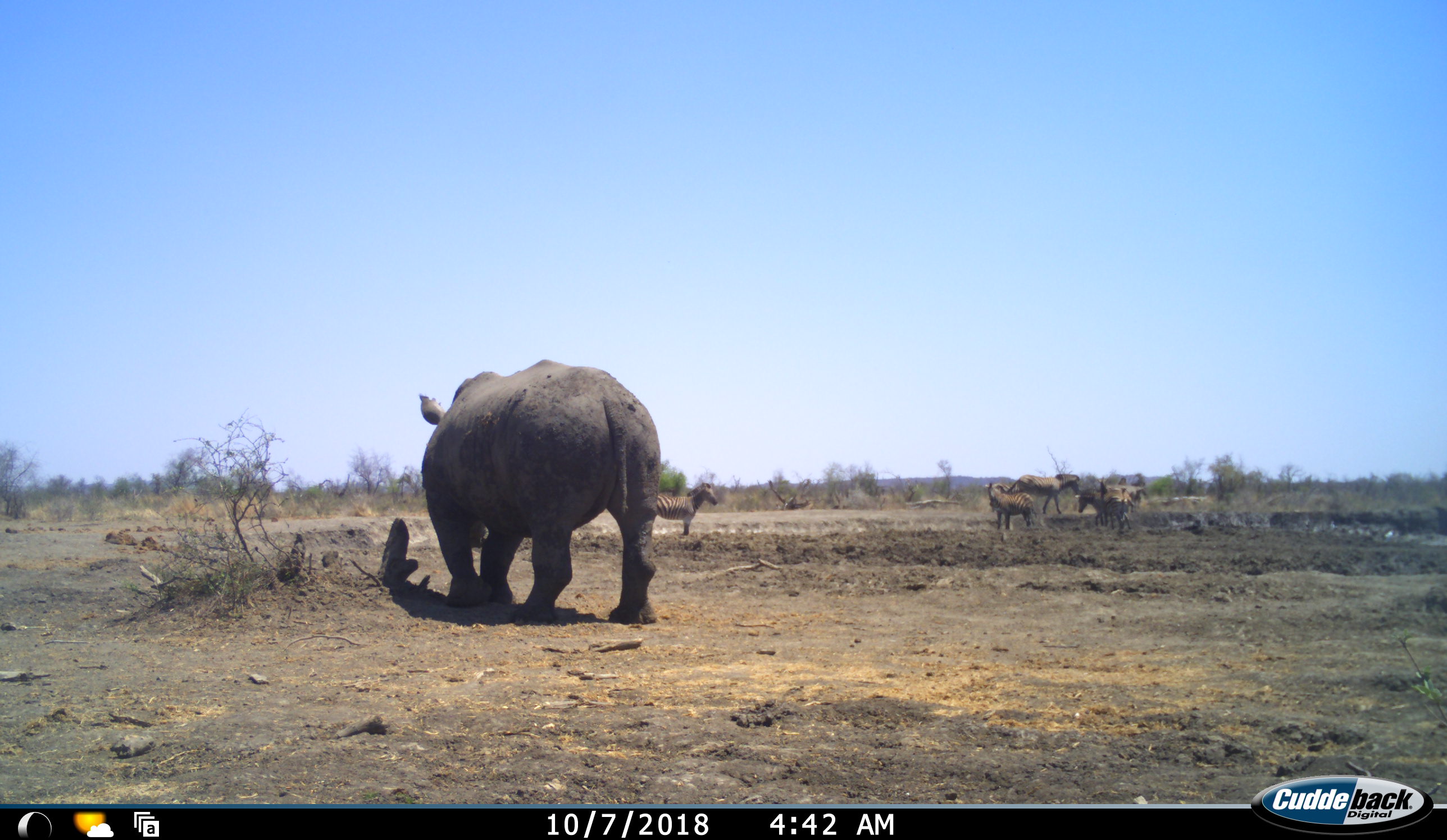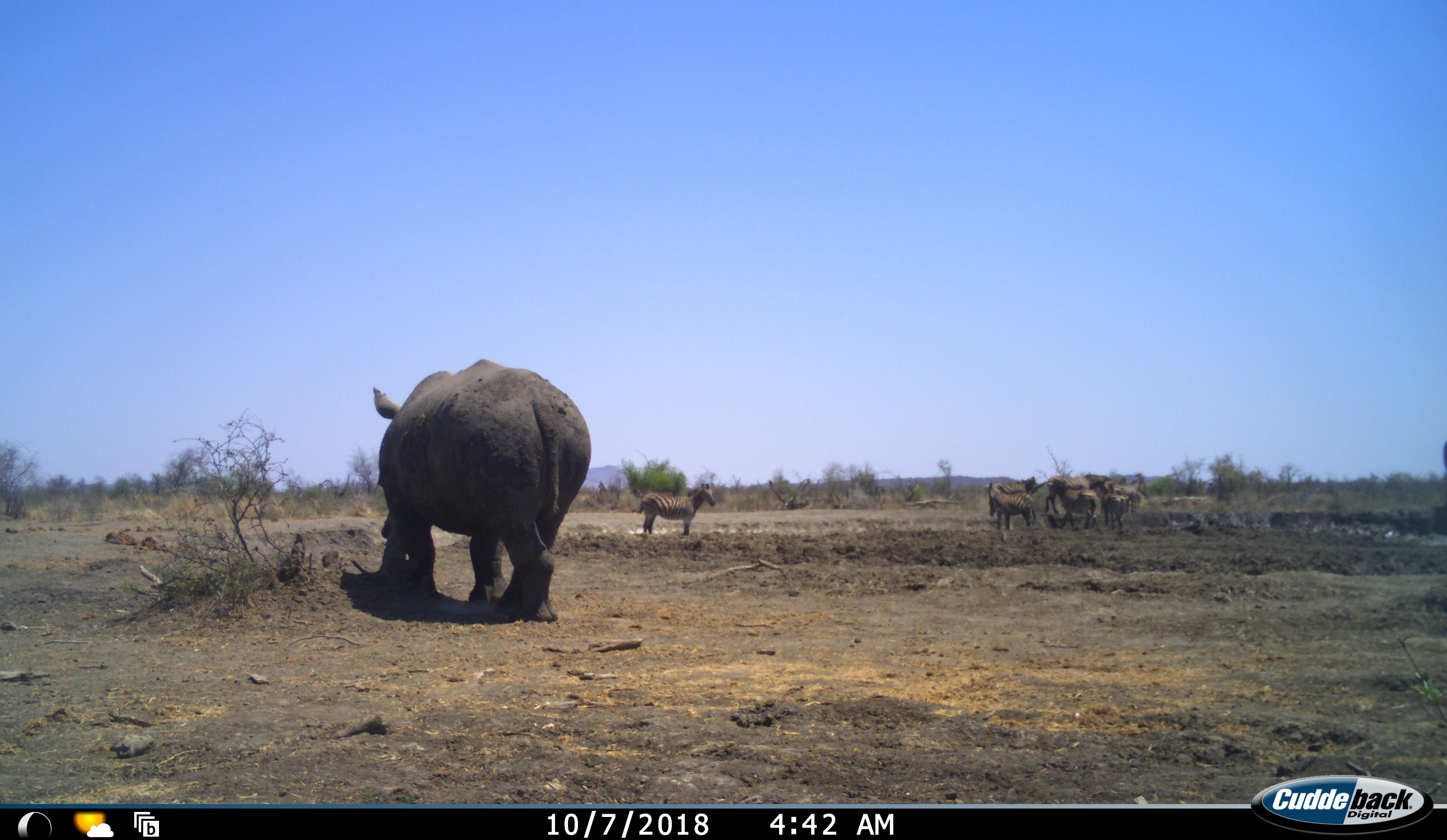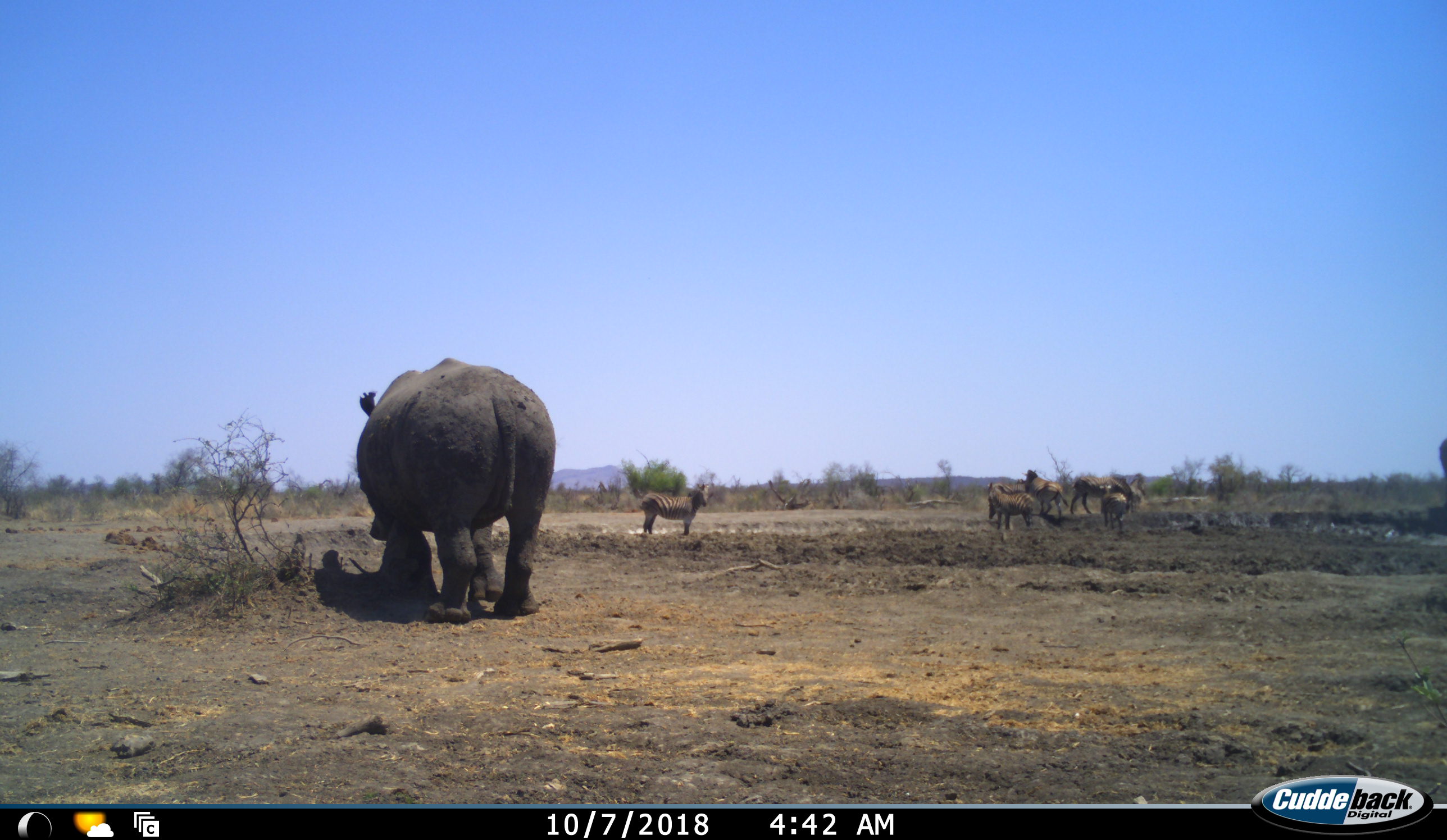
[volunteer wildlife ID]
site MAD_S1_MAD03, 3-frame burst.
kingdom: Animalia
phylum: Chordata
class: Mammalia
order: Perissodactyla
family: Rhinocerotidae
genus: Diceros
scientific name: Diceros bicornis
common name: black rhinoceros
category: rhinocerosblack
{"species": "rhinocerosblack (black rhinoceros) (Diceros bicornis)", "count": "1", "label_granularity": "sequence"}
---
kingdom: Animalia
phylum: Chordata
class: Mammalia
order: Perissodactyla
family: Equidae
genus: Equus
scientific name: Equus quagga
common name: plains zebra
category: zebraplains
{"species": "zebraplains (plains zebra) (Equus quagga)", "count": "6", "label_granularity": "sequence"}